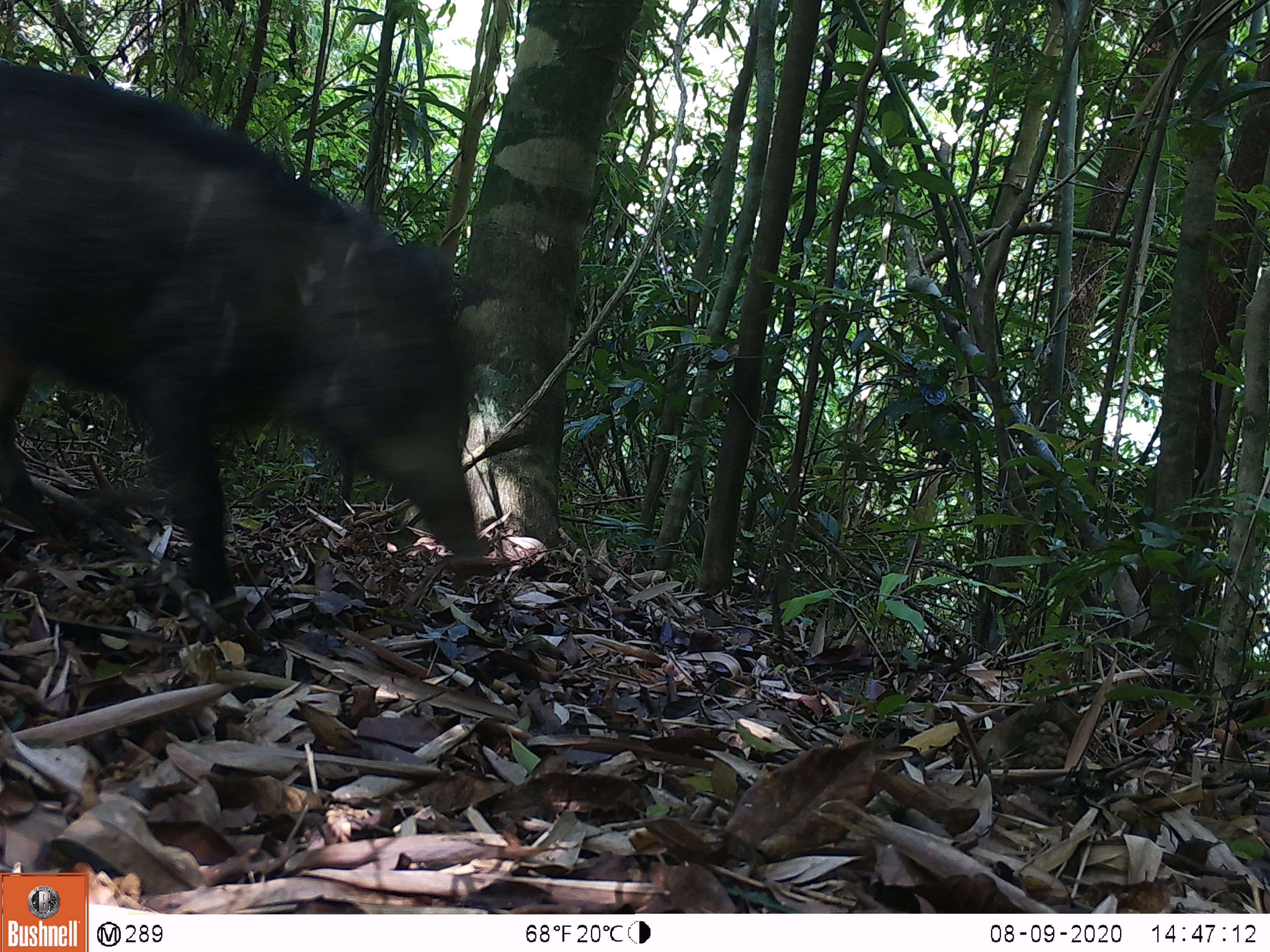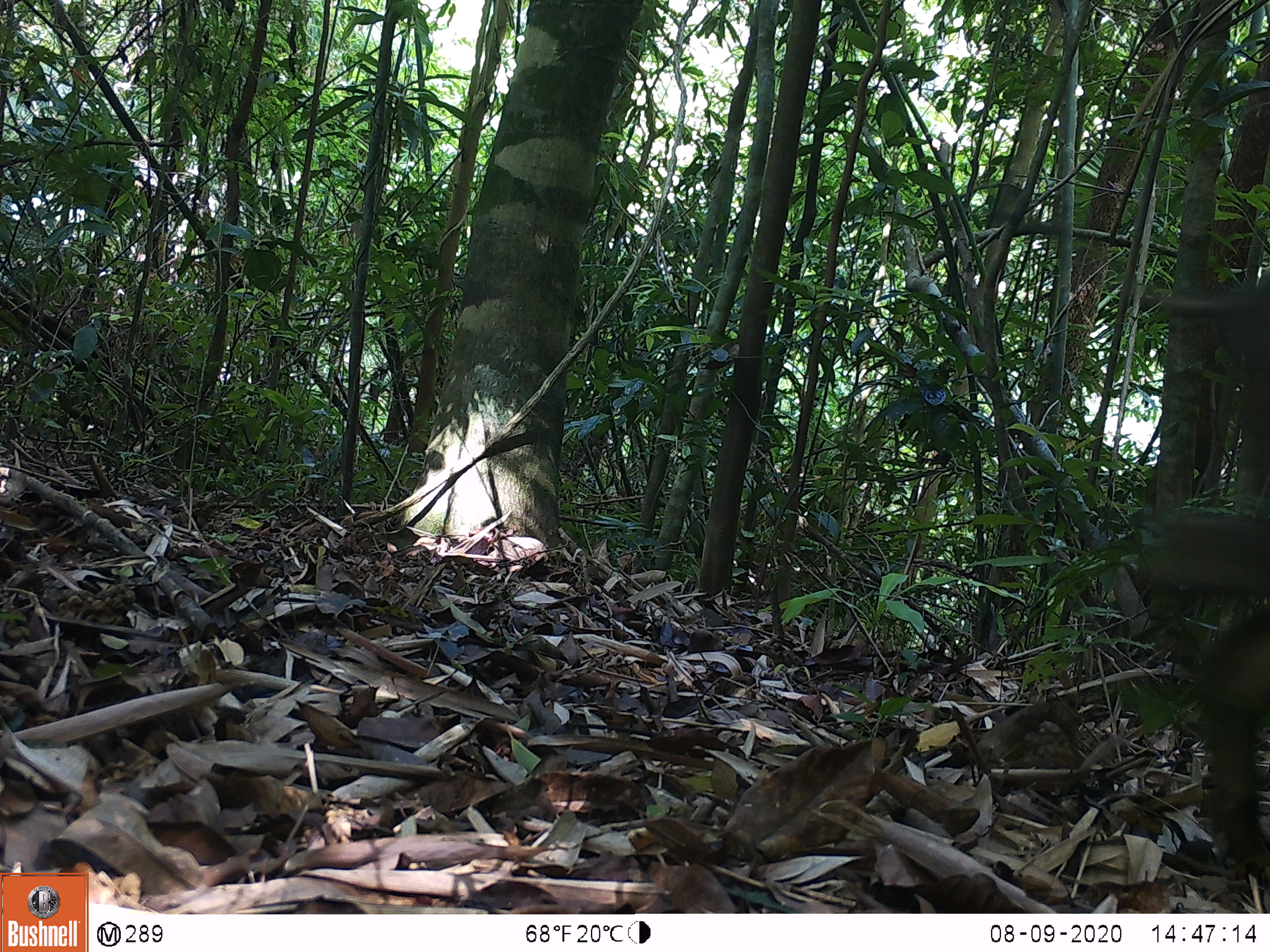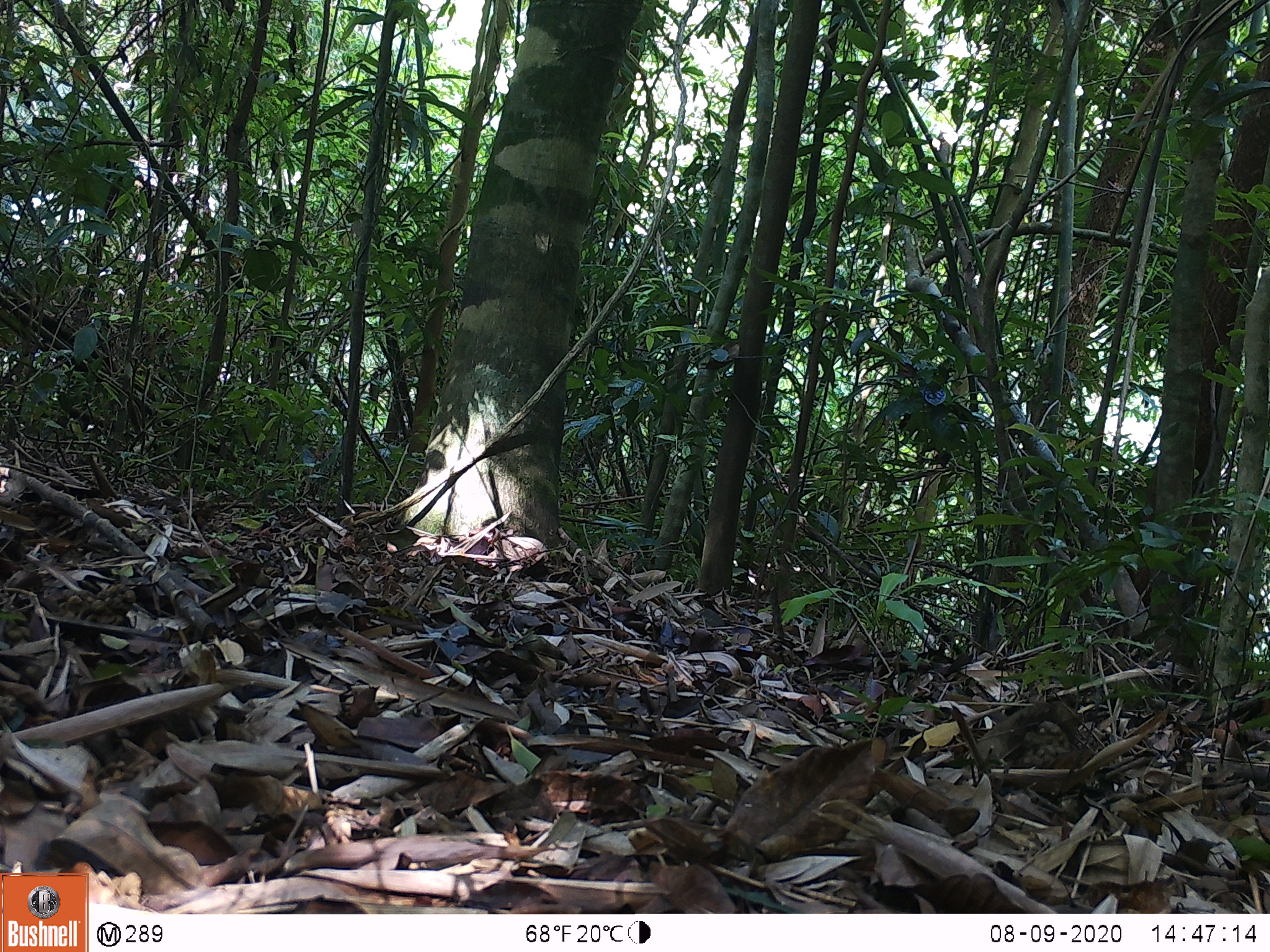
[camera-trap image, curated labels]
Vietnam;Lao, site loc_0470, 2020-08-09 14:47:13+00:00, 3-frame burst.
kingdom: Animalia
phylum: Chordata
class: Mammalia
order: Artiodactyla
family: Suidae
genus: Sus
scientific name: Sus scrofa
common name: eurasian wild pig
Eurasian wild pig (Sus scrofa). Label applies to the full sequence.